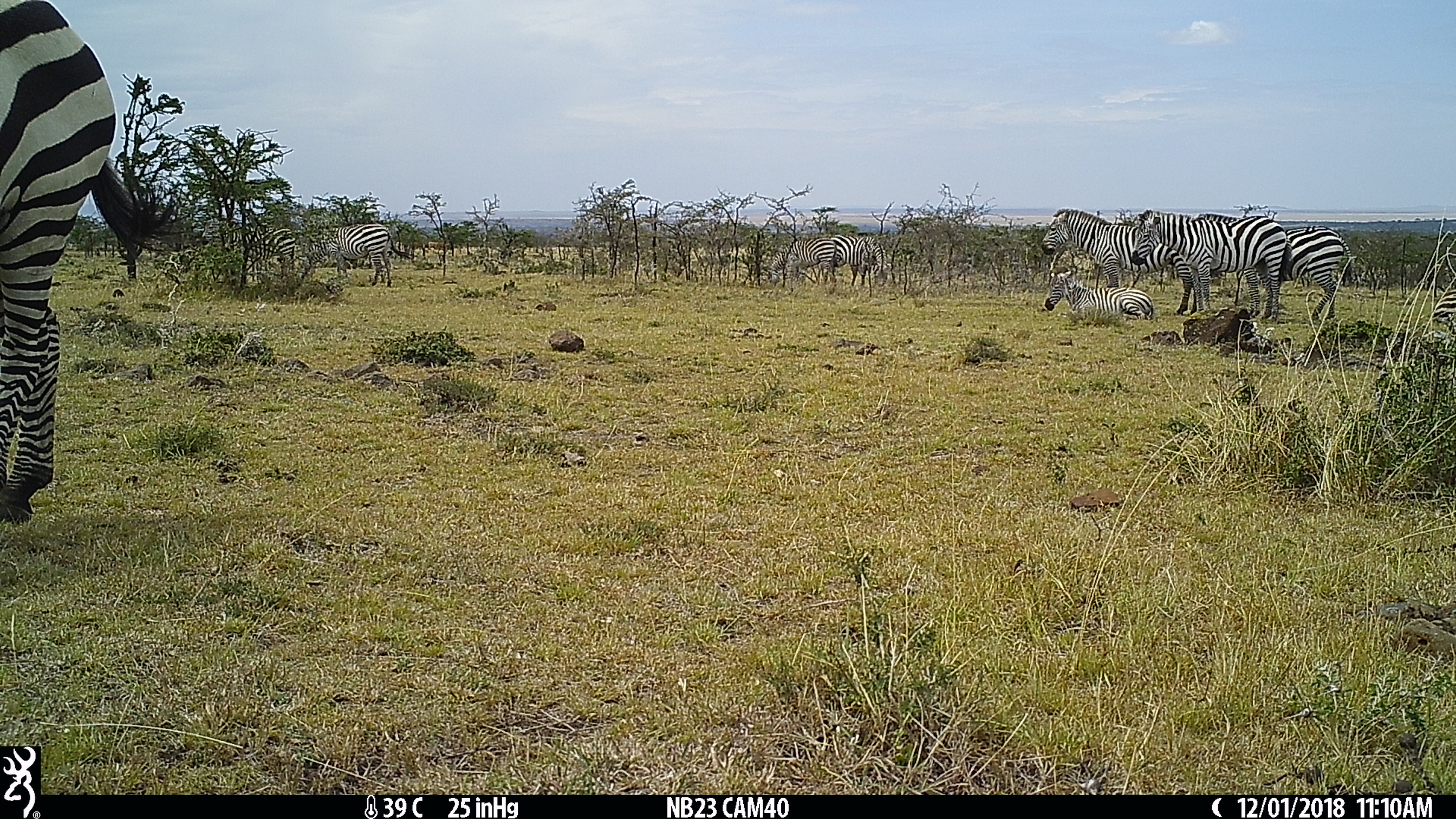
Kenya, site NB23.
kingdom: Animalia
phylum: Chordata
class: Mammalia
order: Perissodactyla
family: Equidae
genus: Equus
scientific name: Equus quagga burchellii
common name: burchell's zebra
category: zebra